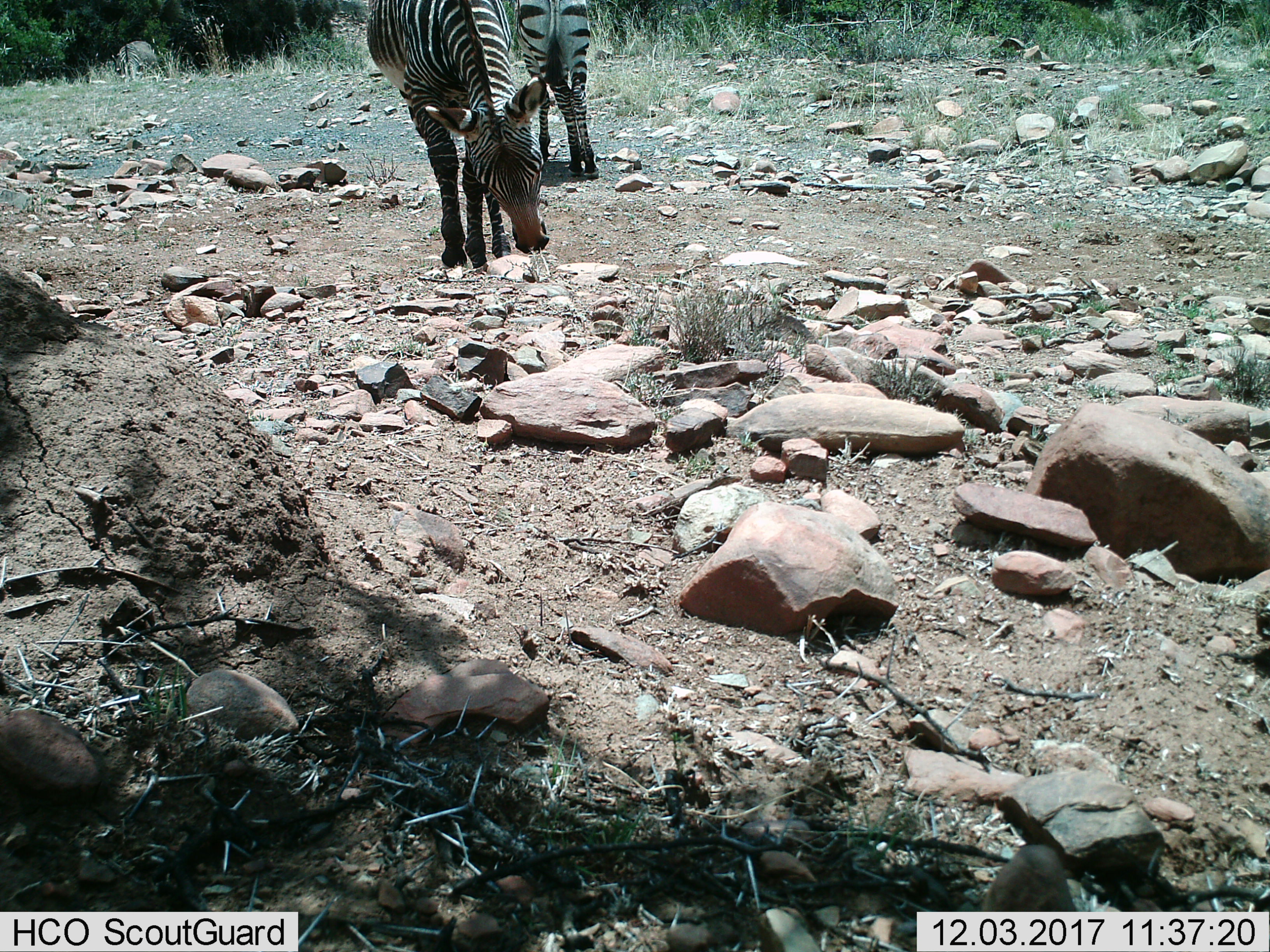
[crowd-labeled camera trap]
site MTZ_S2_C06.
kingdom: Animalia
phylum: Chordata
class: Mammalia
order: Perissodactyla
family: Equidae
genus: Equus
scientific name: Equus zebra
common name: mountain zebra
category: zebramountain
Zebramountain (mountain zebra) (Equus zebra), count 2. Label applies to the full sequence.